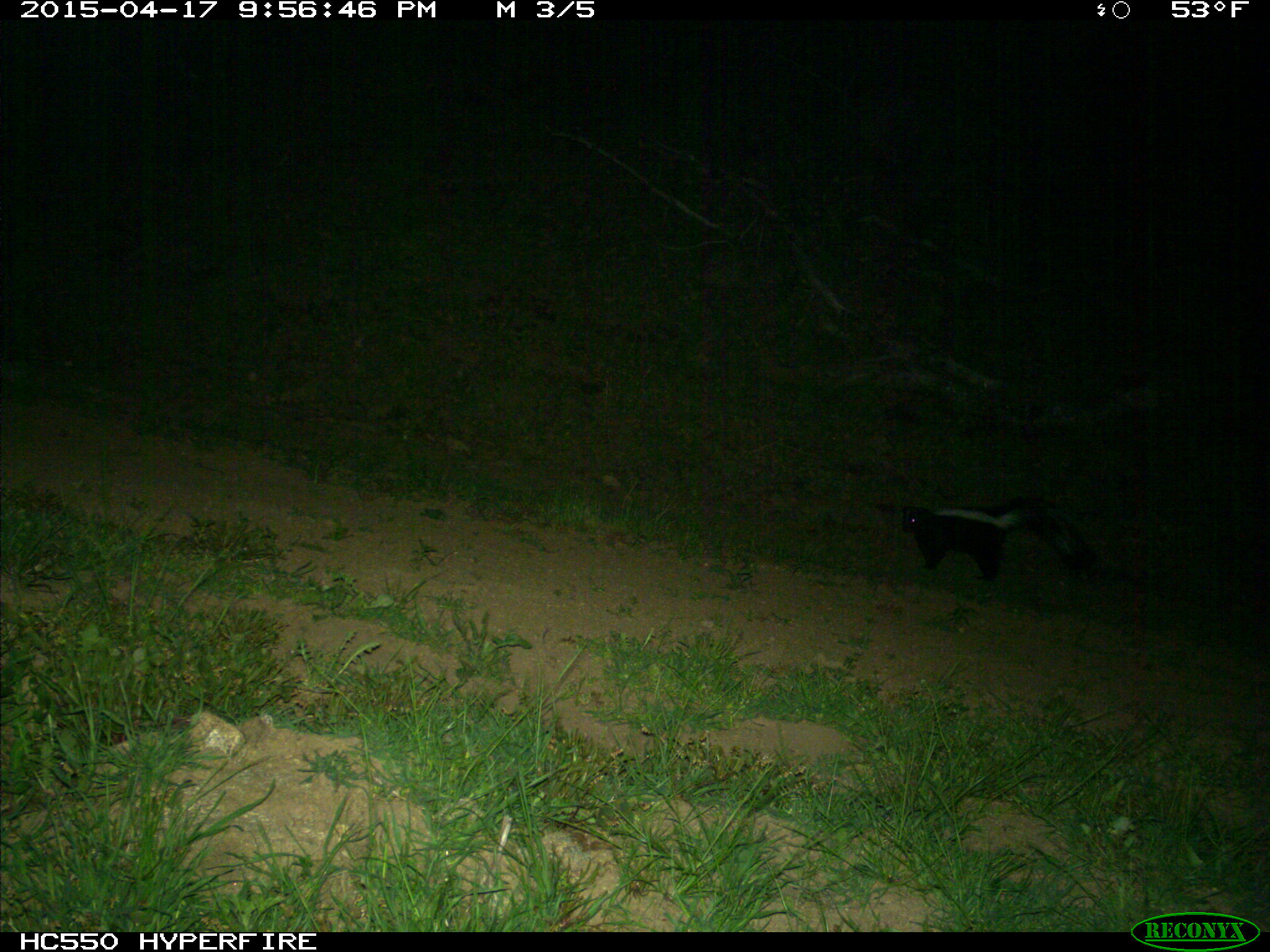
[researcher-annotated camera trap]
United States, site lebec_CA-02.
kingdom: Animalia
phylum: Chordata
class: Mammalia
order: Carnivora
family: Mephitidae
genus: Mephitis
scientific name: Mephitis mephitis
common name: striped skunk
Mephitis mephitis (striped skunk).